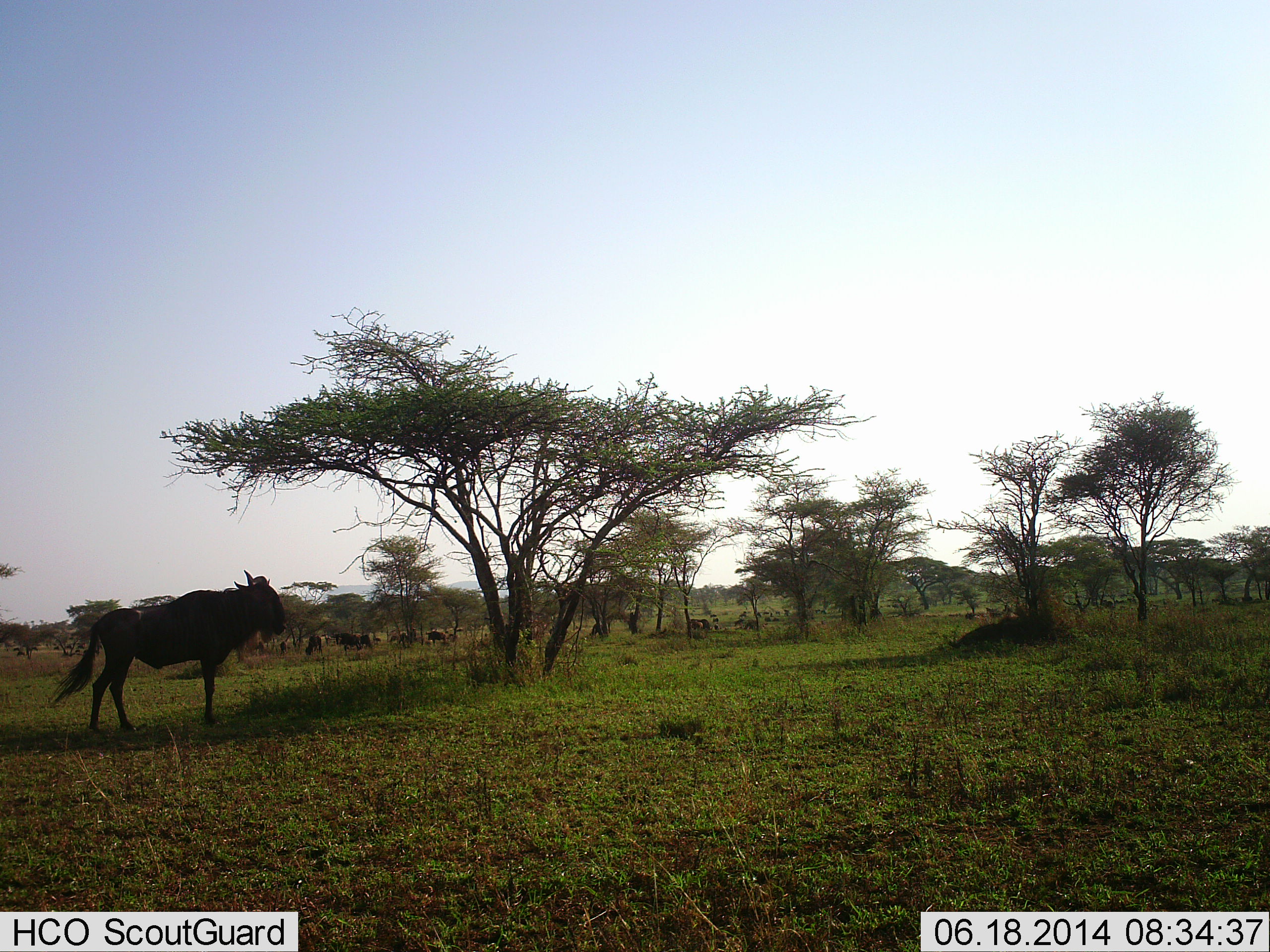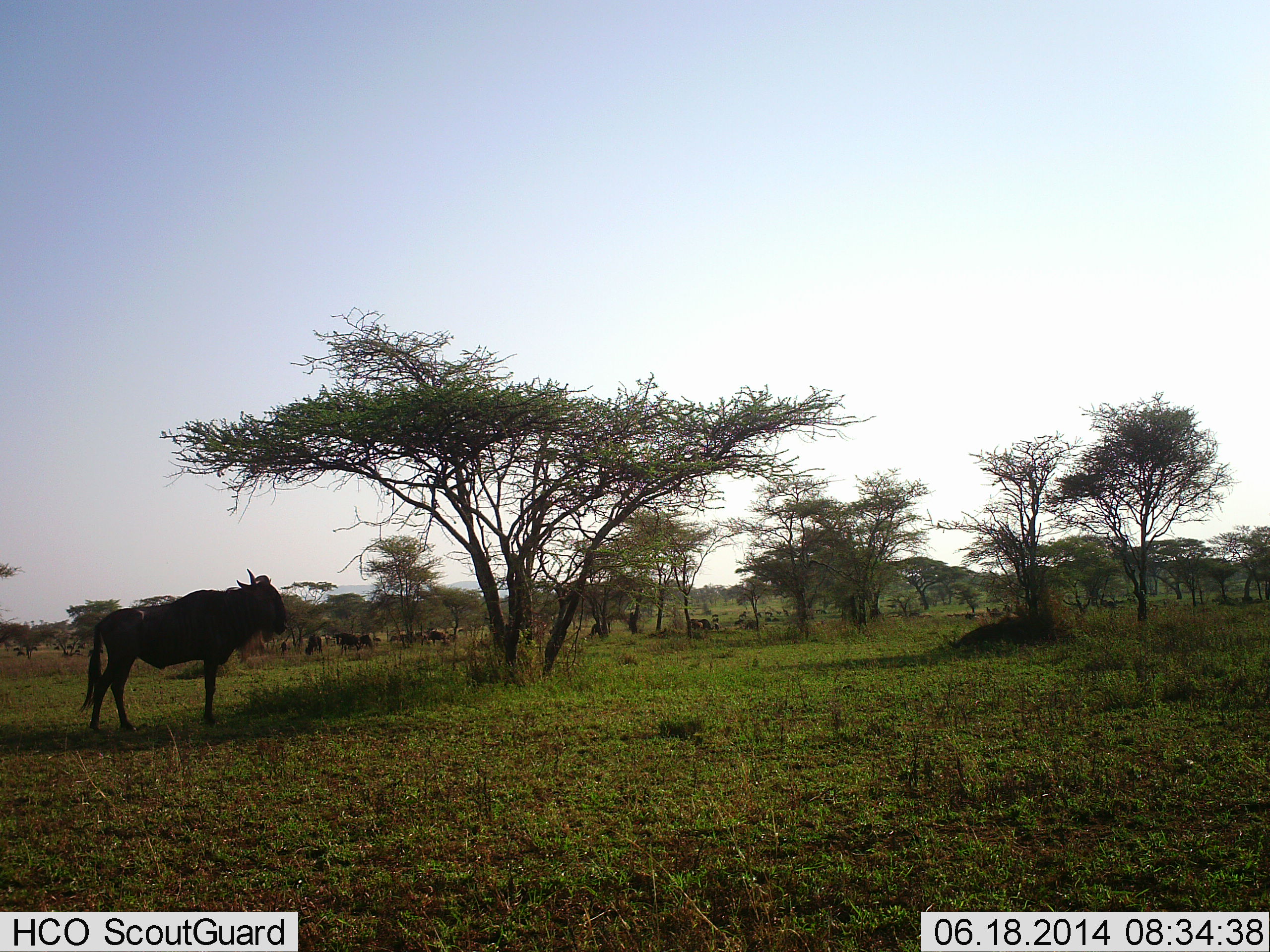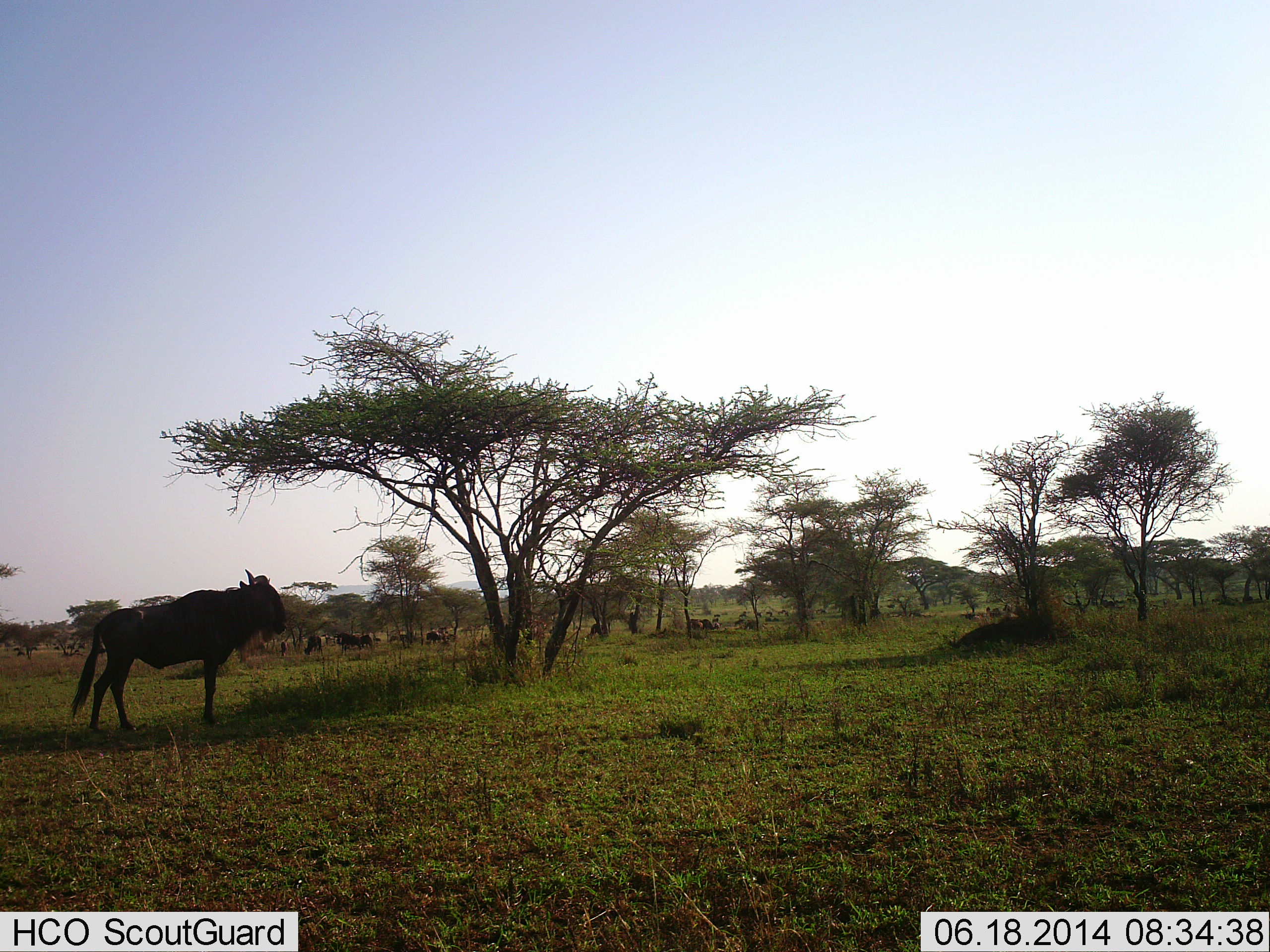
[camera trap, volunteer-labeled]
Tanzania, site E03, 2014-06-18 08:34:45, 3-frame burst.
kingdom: Animalia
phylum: Chordata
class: Mammalia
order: Artiodactyla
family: Bovidae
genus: Connochaetes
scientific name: Connochaetes taurinus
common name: blue wildebeest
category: wildebeest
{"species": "wildebeest (blue wildebeest) (Connochaetes taurinus)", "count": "9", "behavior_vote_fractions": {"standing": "100%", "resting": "20%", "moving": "30%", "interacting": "0%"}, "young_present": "0%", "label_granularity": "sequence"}